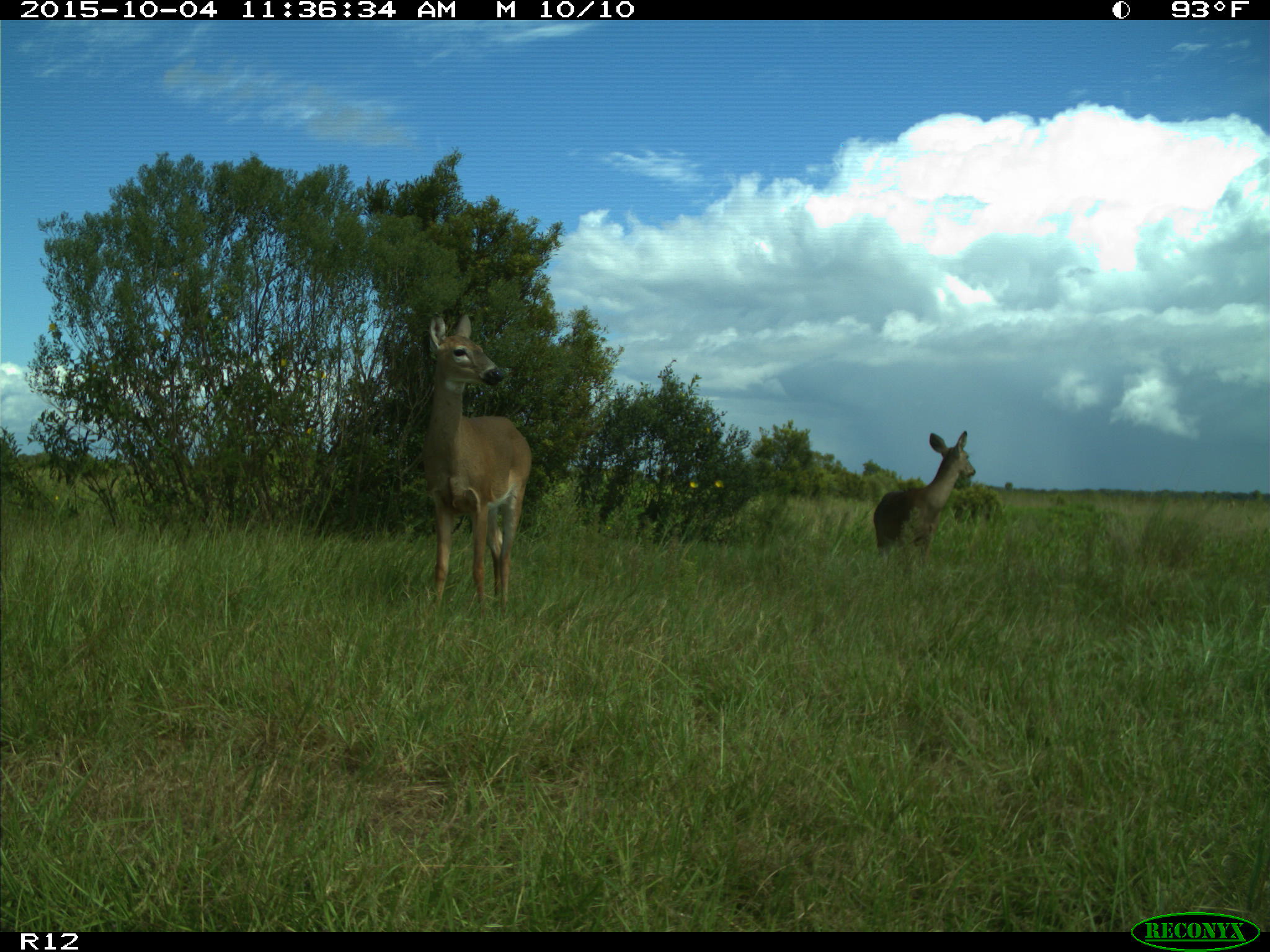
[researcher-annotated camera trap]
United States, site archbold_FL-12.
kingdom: Animalia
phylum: Chordata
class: Mammalia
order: Artiodactyla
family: Cervidae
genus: Odocoileus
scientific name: Odocoileus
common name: deer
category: unidentified deer